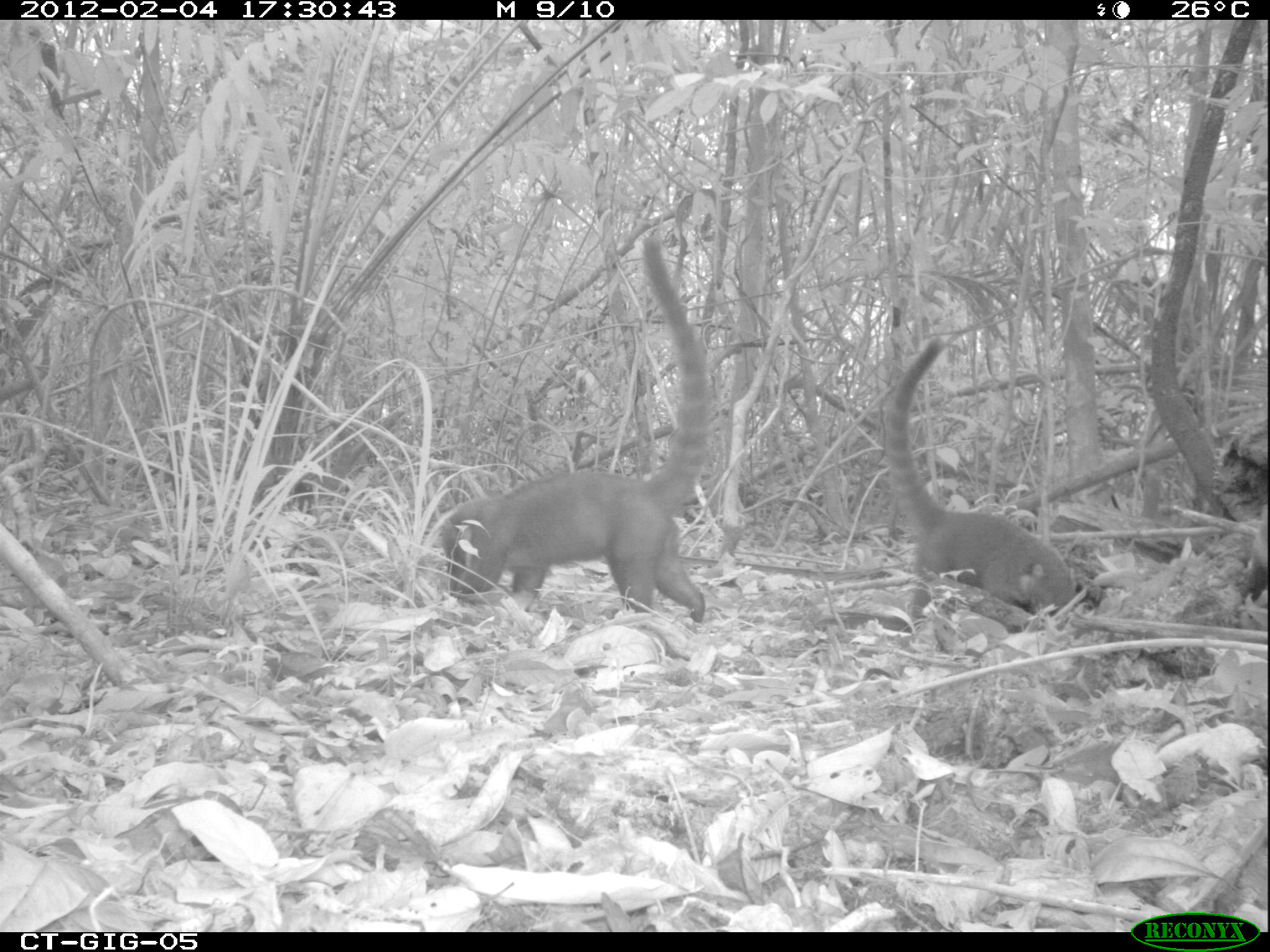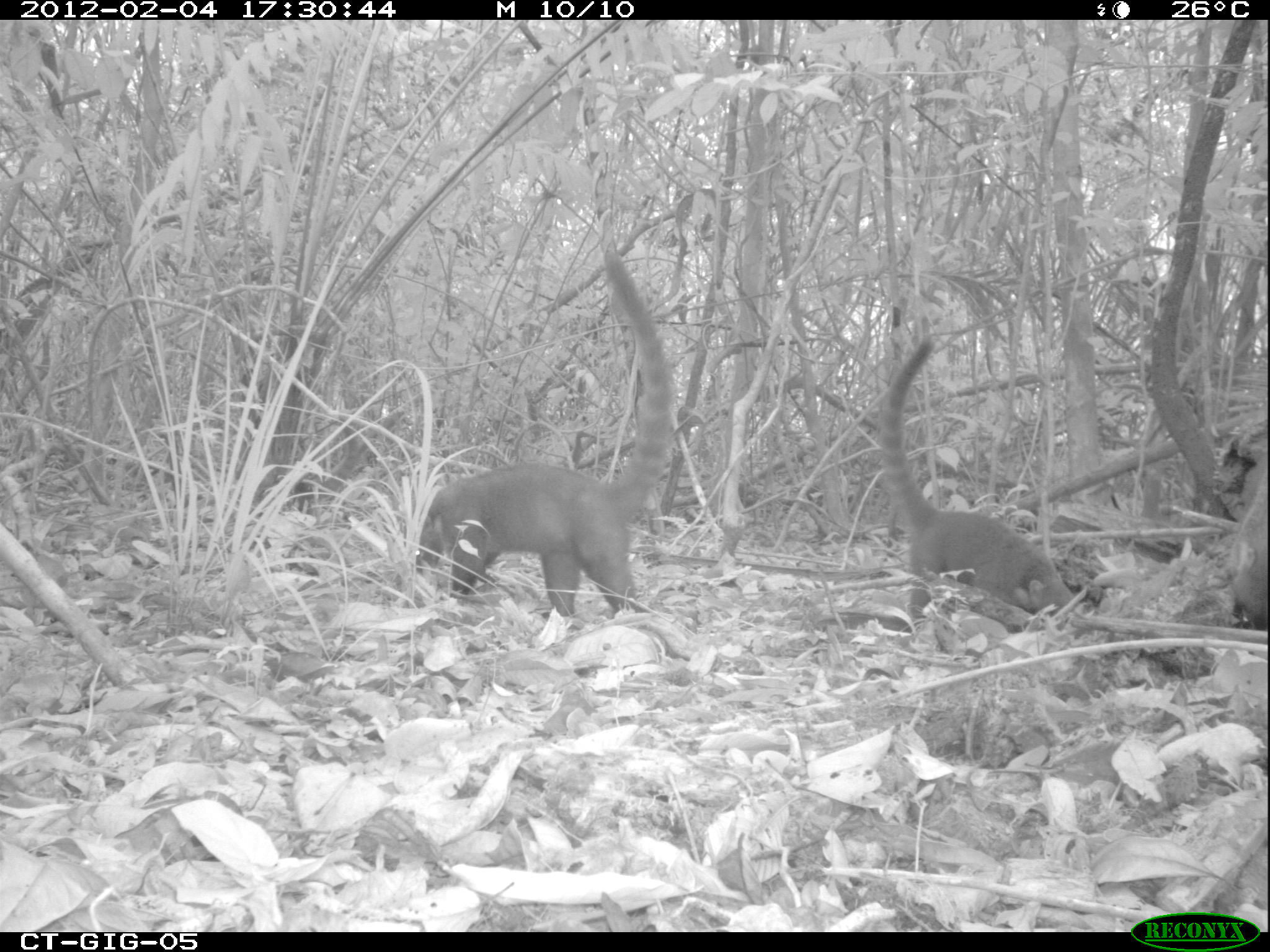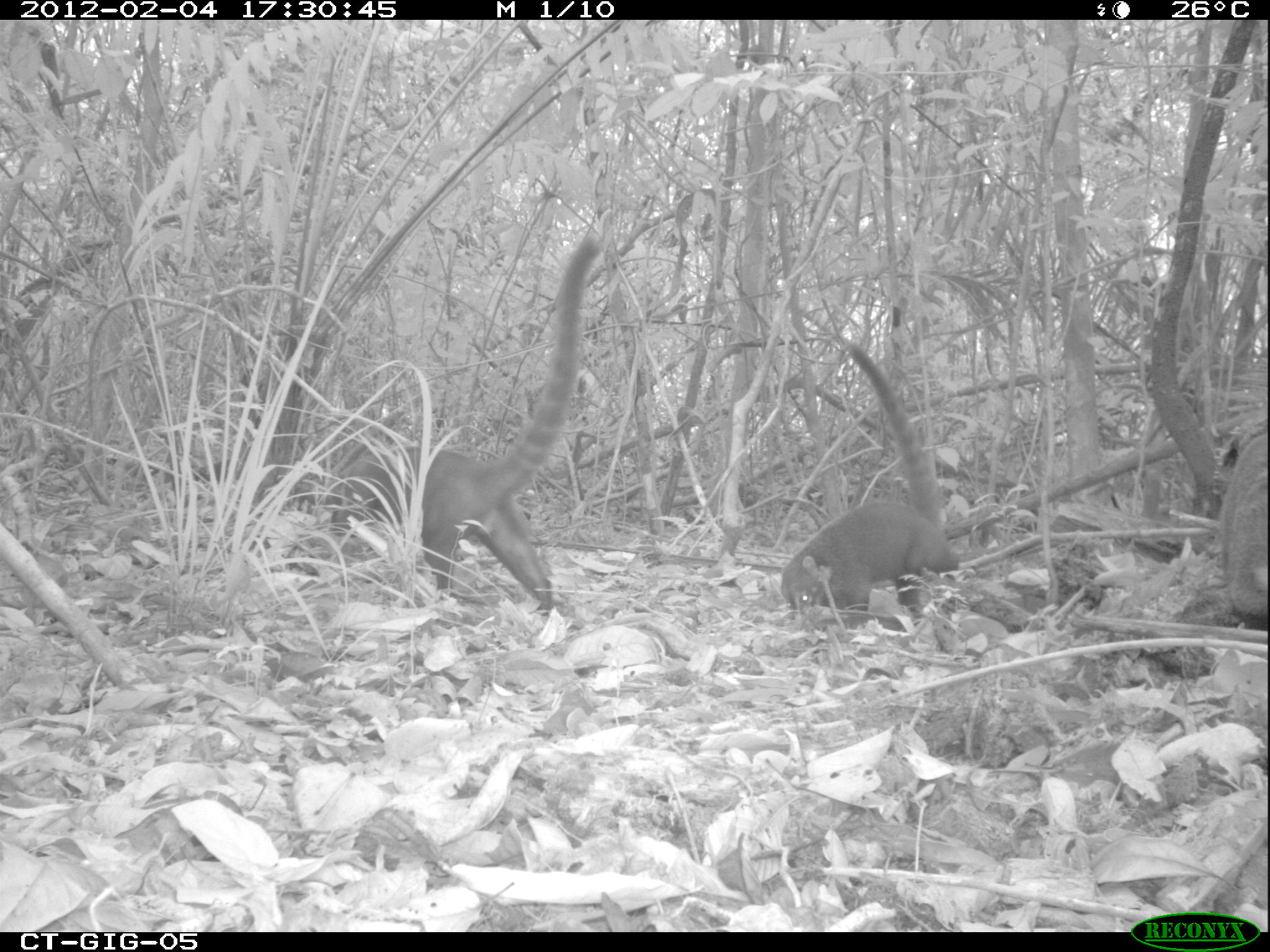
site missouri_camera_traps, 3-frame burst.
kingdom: Animalia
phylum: Chordata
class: Mammalia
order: Carnivora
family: Procyonidae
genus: Nasua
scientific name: Nasua narica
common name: white-nosed coati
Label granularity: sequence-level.